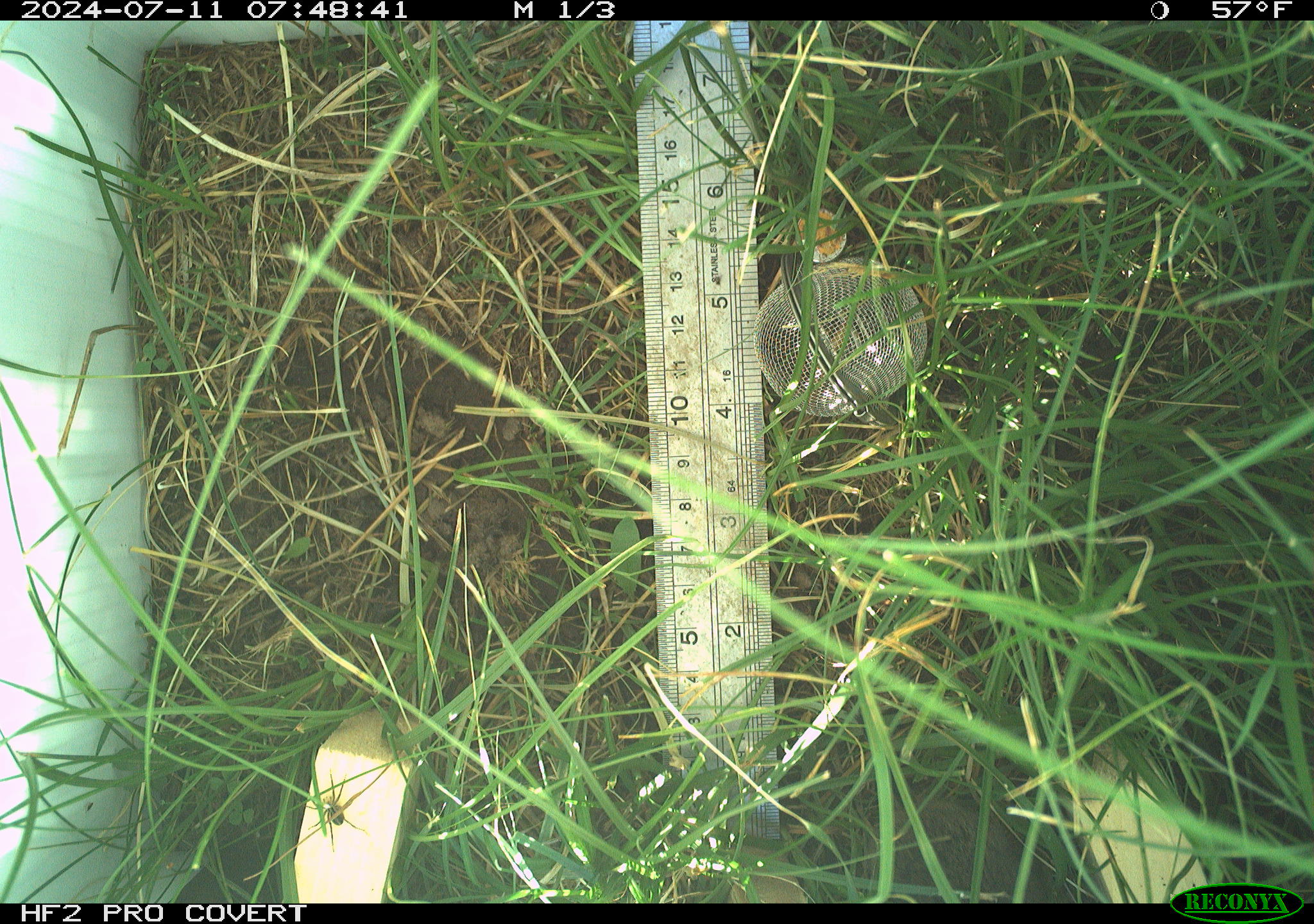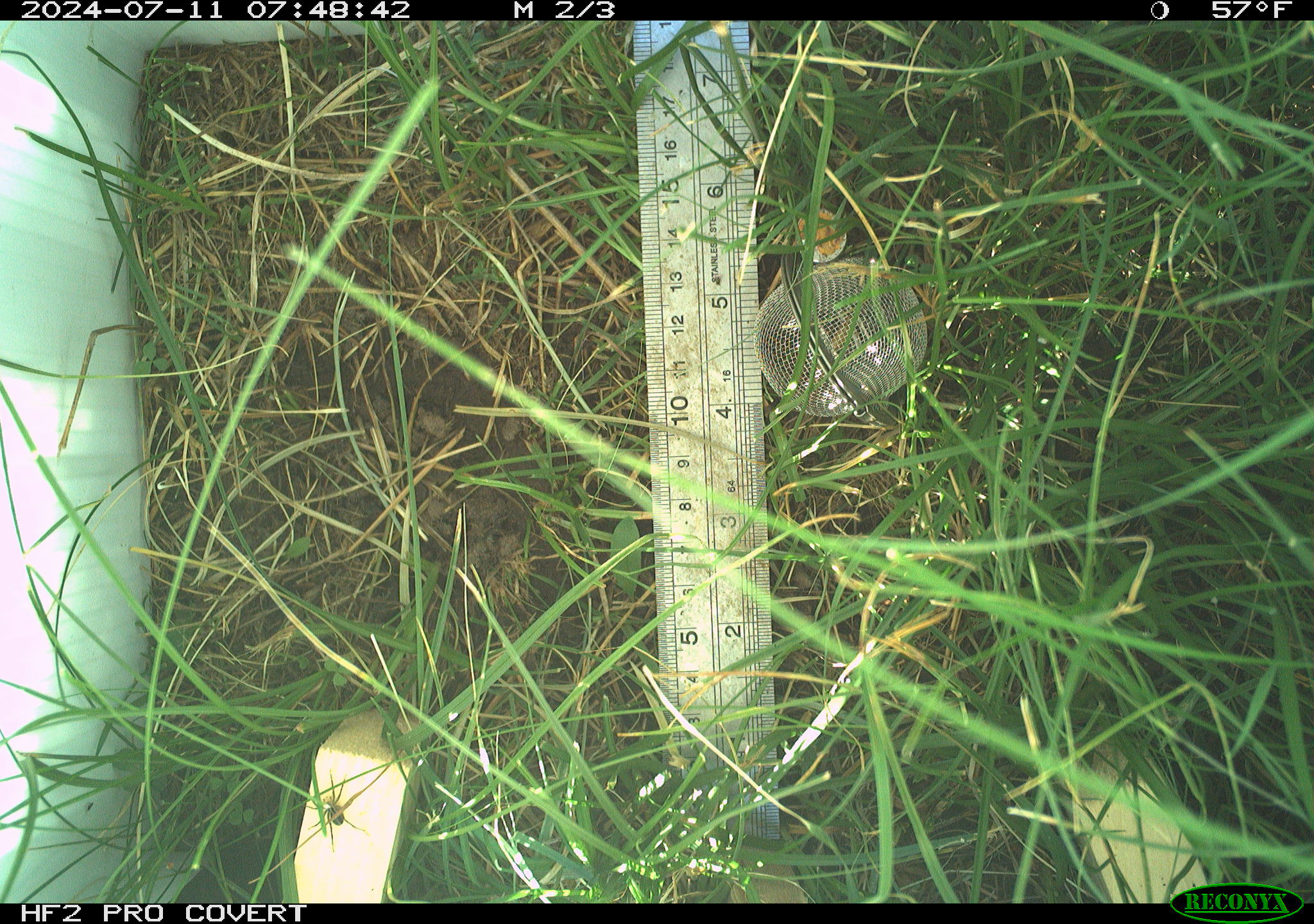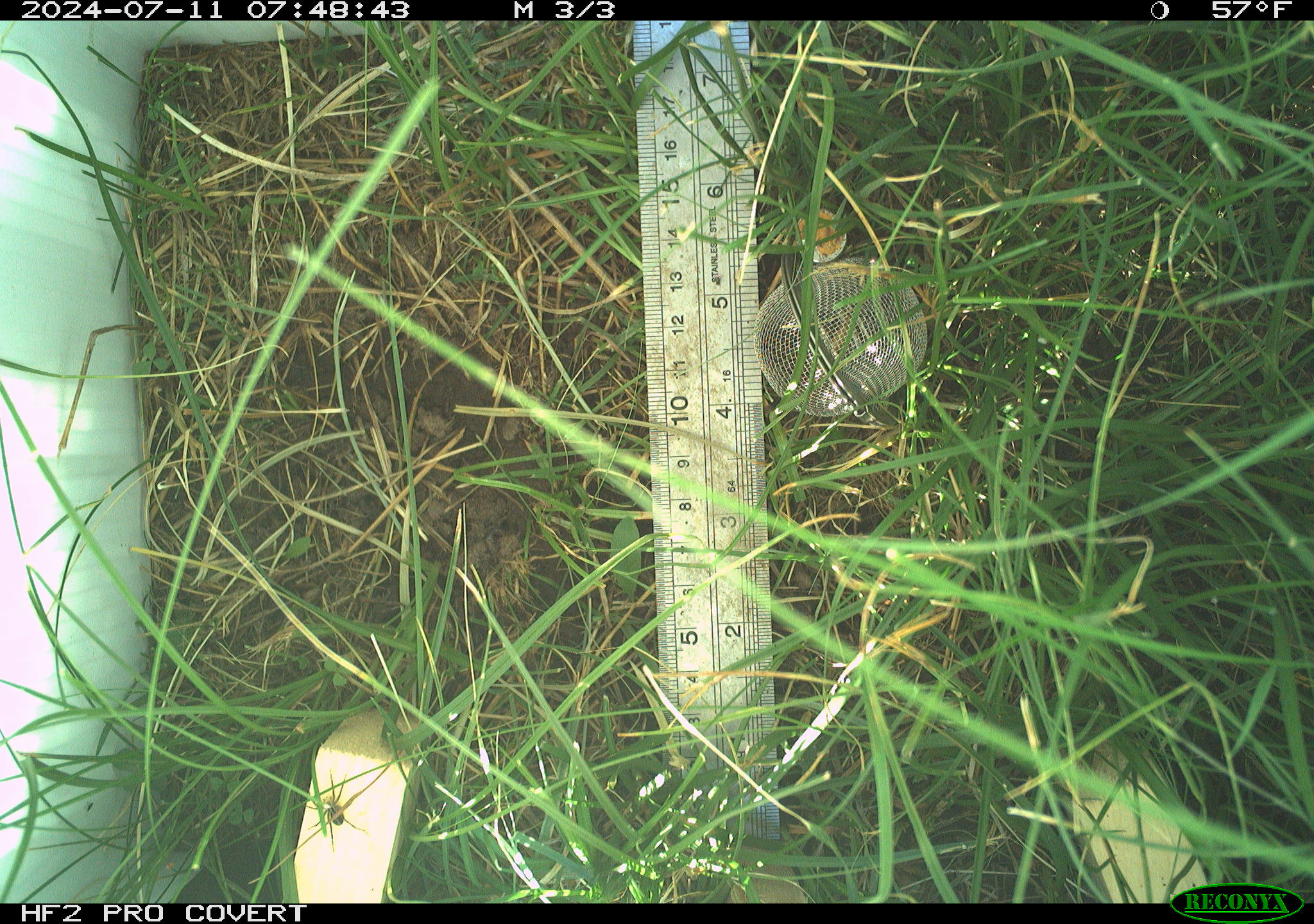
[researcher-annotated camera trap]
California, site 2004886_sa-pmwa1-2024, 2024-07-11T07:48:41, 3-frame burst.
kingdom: Animalia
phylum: Arthropoda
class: Arachnida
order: Araneae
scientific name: Araneae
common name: spider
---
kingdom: Animalia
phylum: Chordata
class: Mammalia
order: Rodentia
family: Cricetidae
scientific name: Arvicolinae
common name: voles, lemmings, and muskrats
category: arvicolinae subfamily